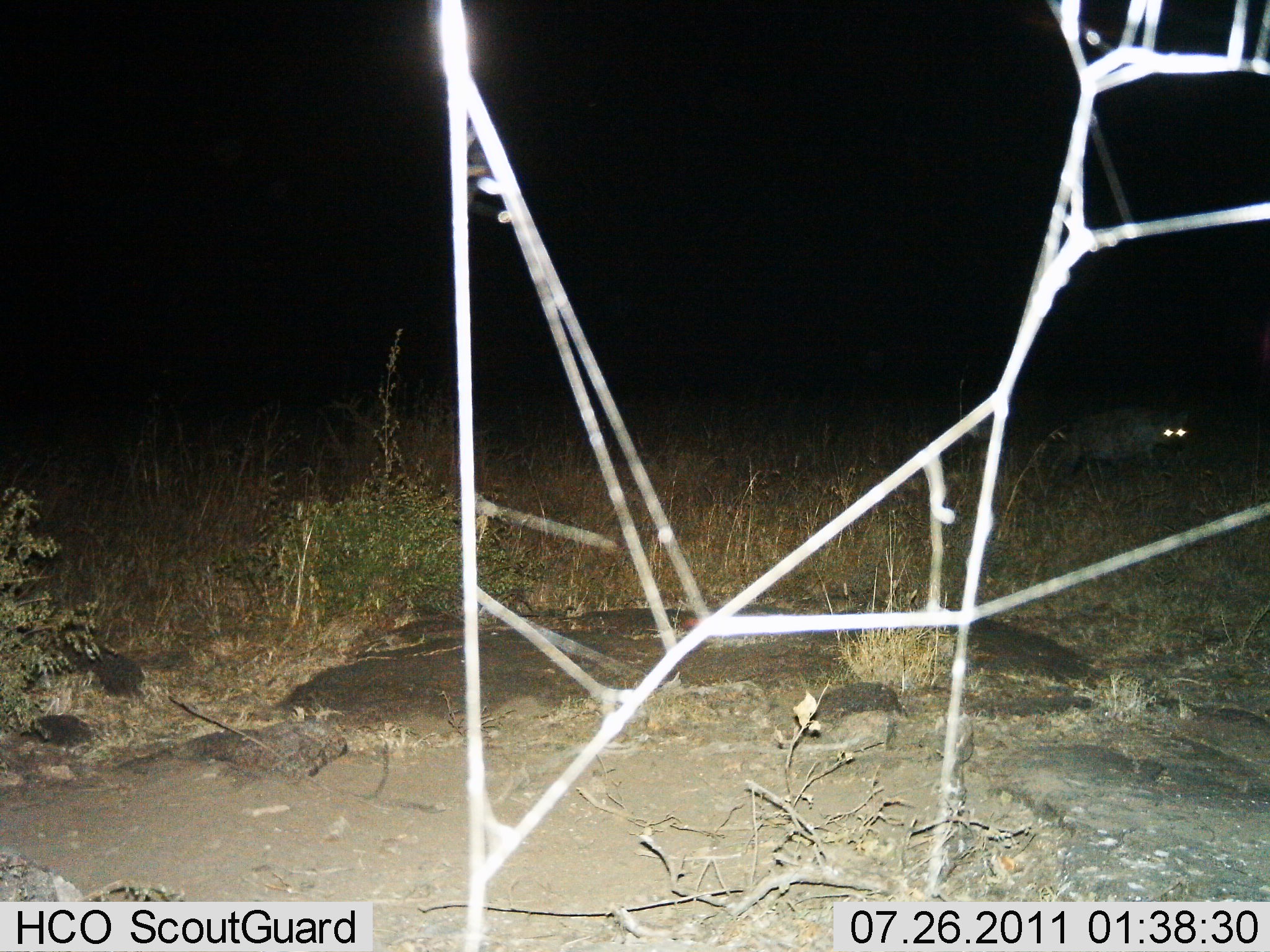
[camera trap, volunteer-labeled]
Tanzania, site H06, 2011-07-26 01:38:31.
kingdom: Animalia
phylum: Chordata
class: Mammalia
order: Carnivora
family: Hyaenidae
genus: Crocuta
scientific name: Crocuta crocuta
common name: spotted hyena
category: hyenaspotted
Hyenaspotted (spotted hyena) (Crocuta crocuta), count 1. Behavior (volunteer vote fractions): standing 27%, resting 0%, moving 73%, interacting 0%. Young present (vote fraction): 0%. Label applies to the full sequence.